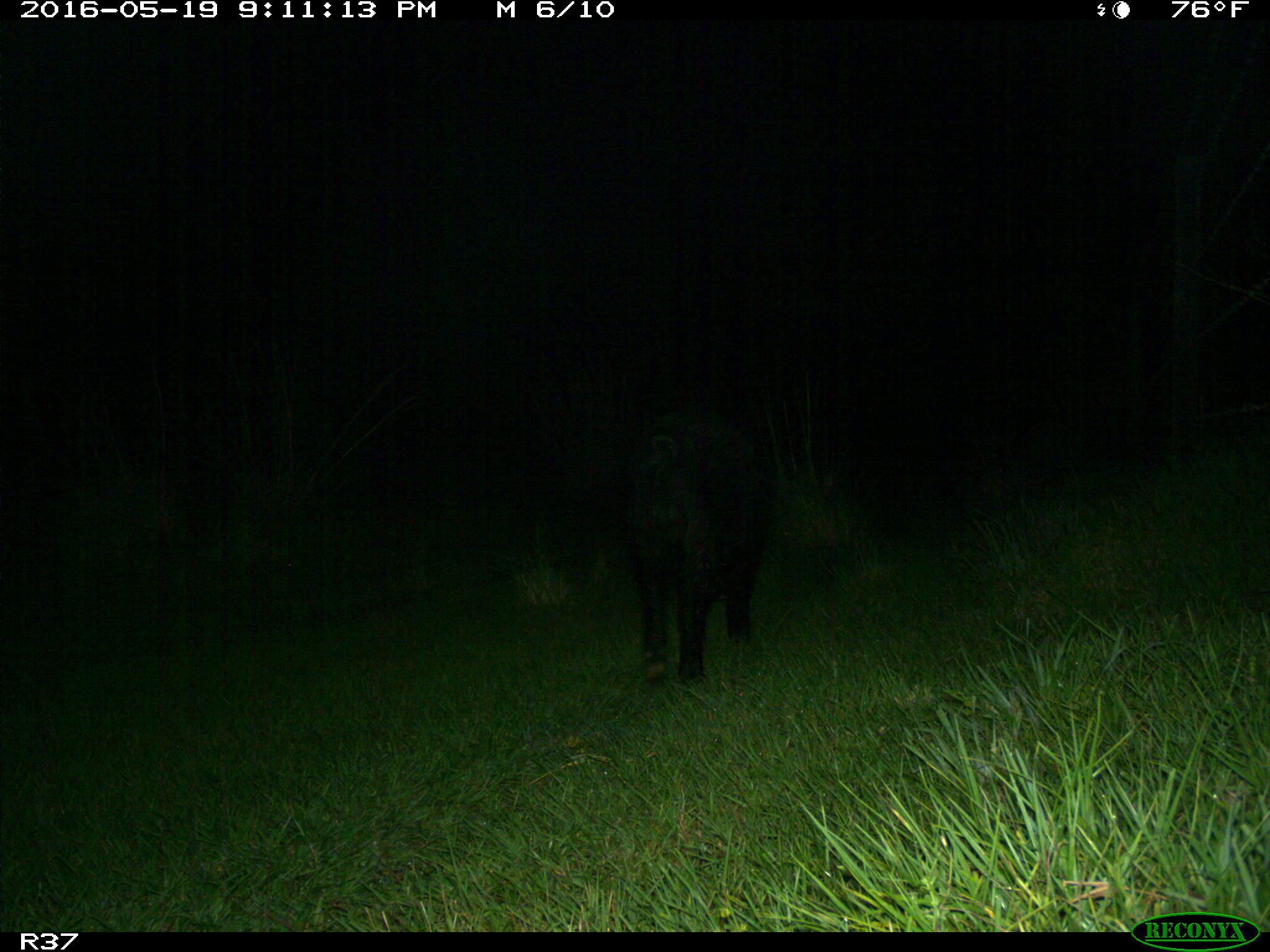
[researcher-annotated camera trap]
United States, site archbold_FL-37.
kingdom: Animalia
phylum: Chordata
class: Mammalia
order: Artiodactyla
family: Suidae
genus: Sus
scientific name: Sus scrofa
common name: wild boar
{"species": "Sus scrofa (wild boar)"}